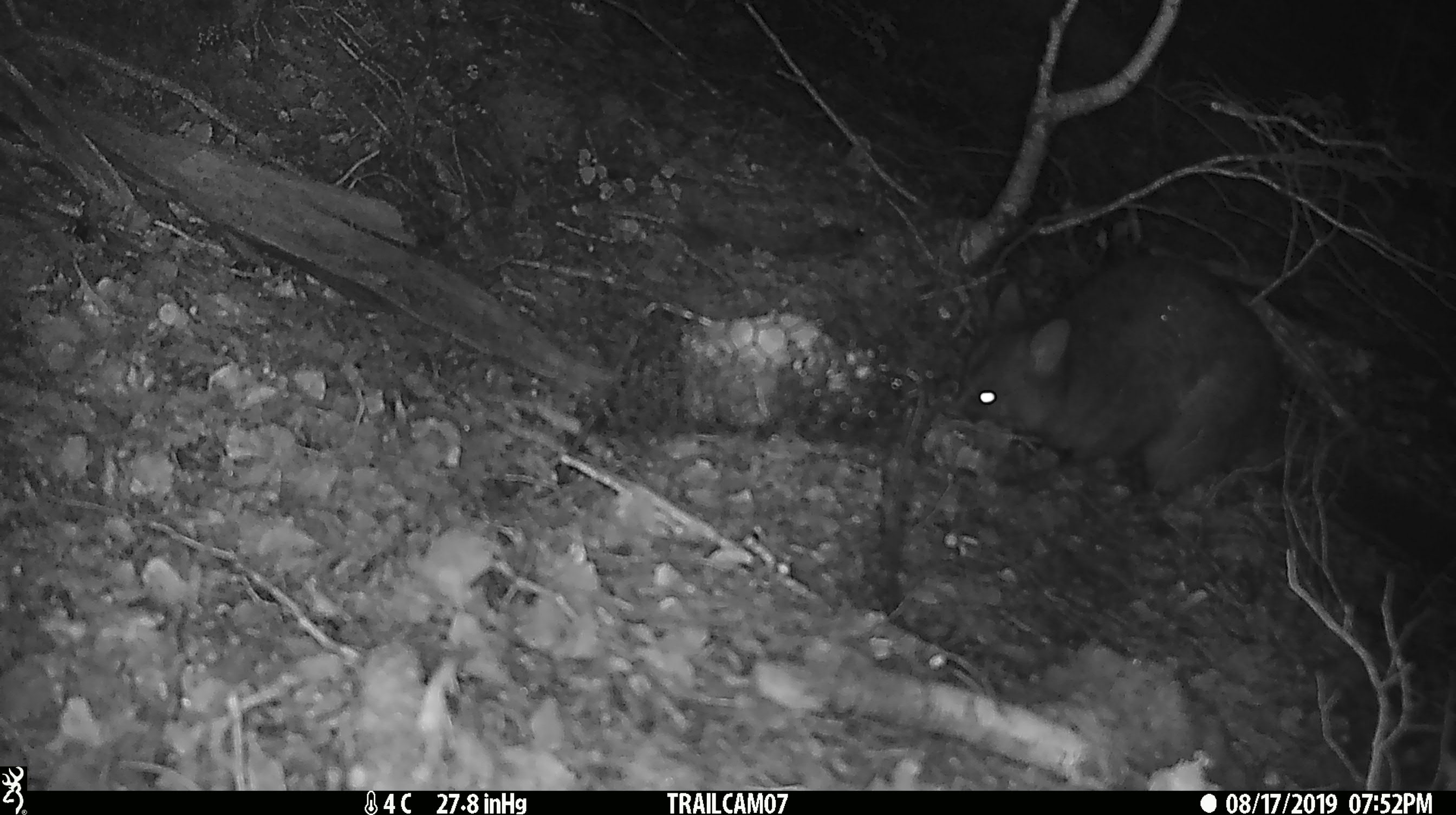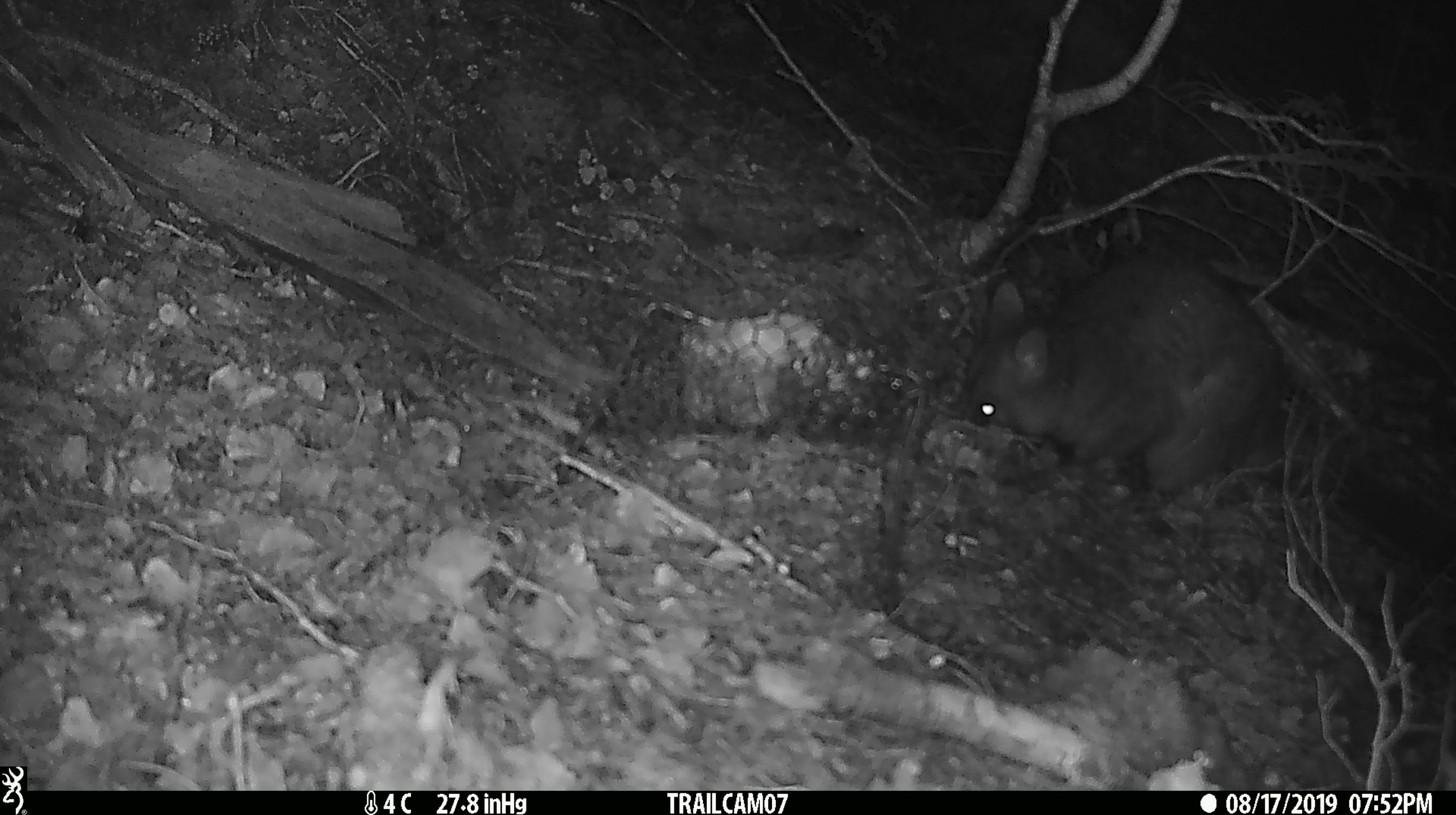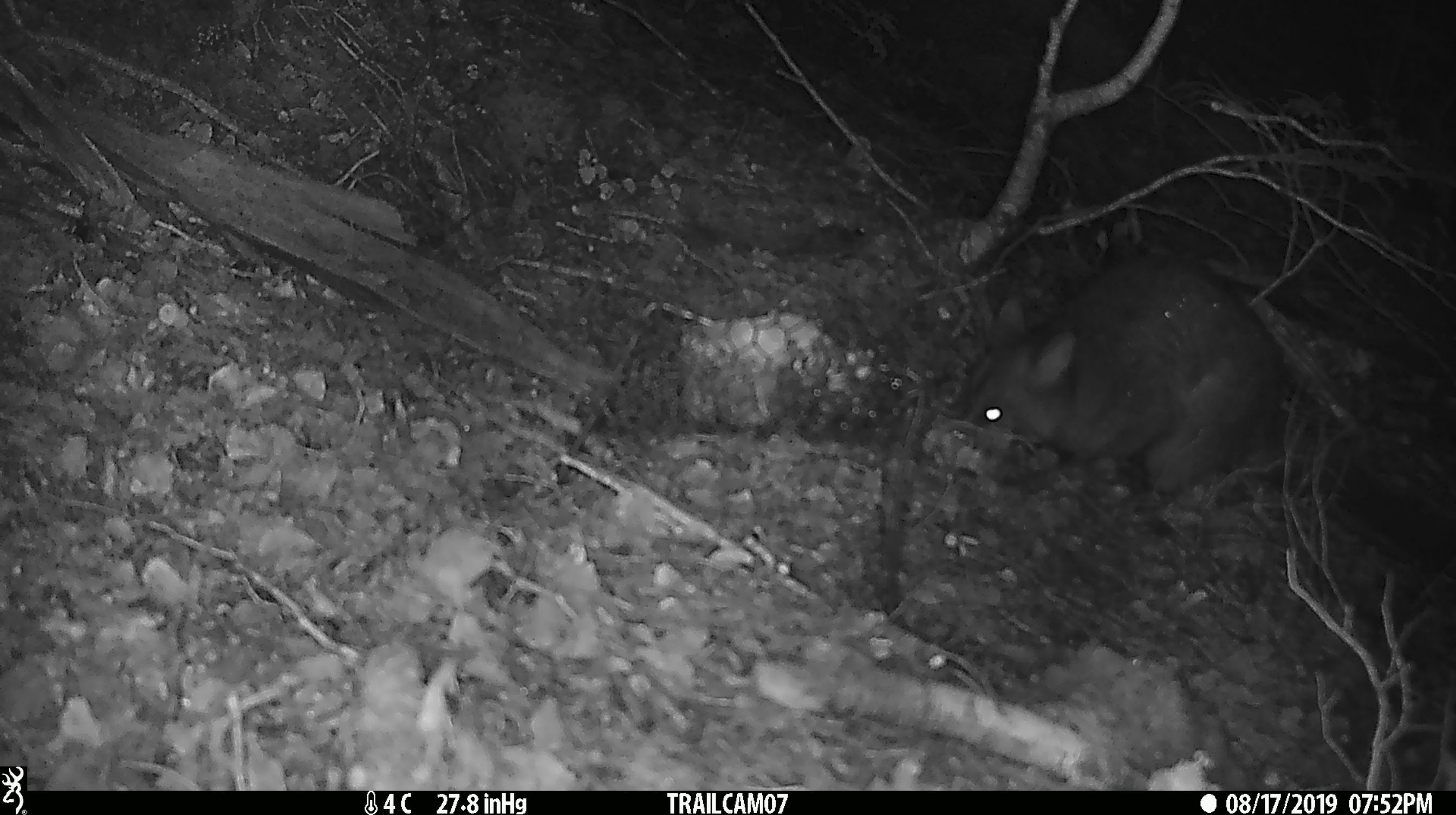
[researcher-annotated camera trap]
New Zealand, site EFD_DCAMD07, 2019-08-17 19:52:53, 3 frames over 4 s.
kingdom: Animalia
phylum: Chordata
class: Mammalia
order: Diprotodontia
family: Phalangeridae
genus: Trichosurus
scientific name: Trichosurus vulpecula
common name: common brushtail possum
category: possum